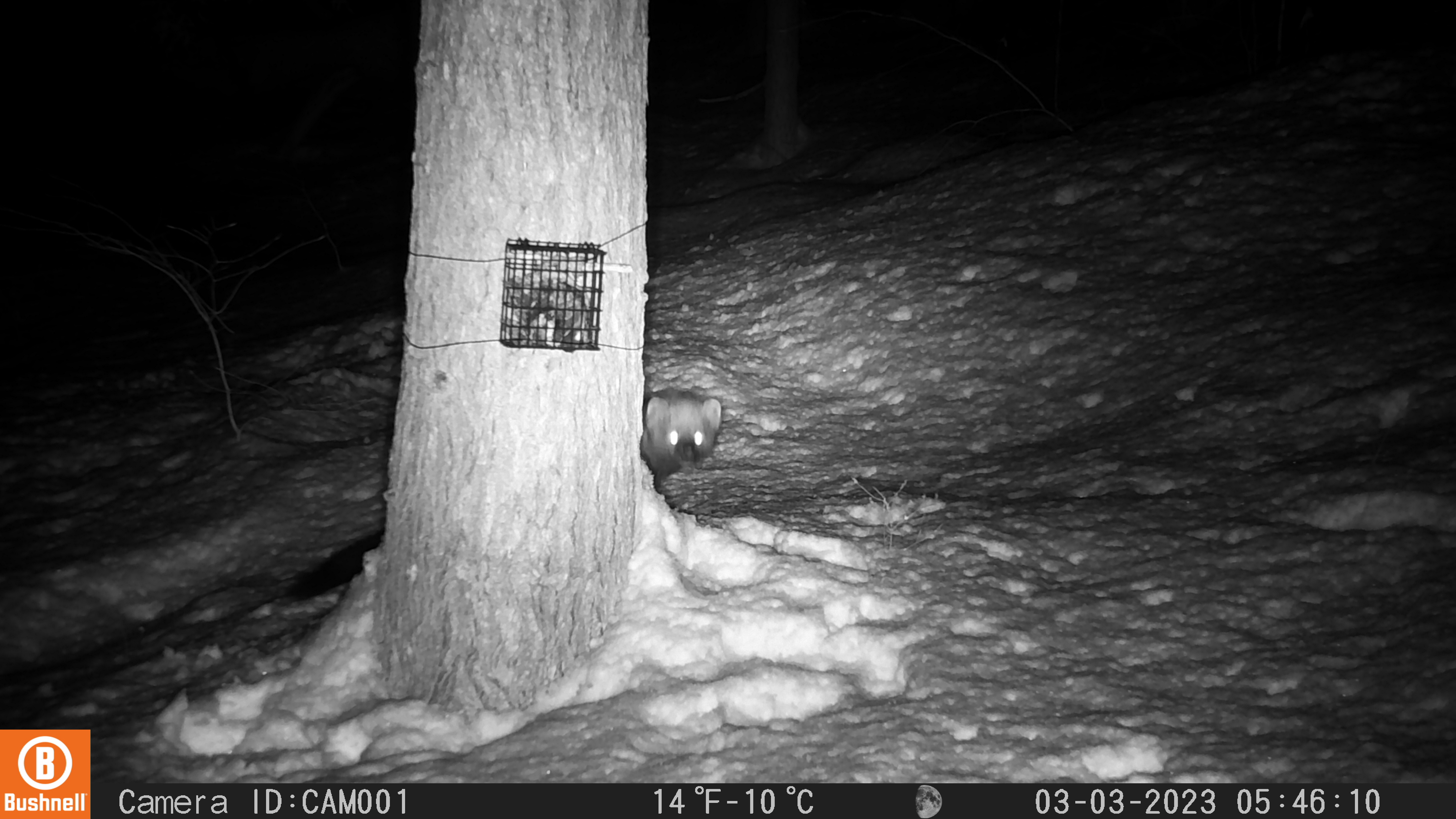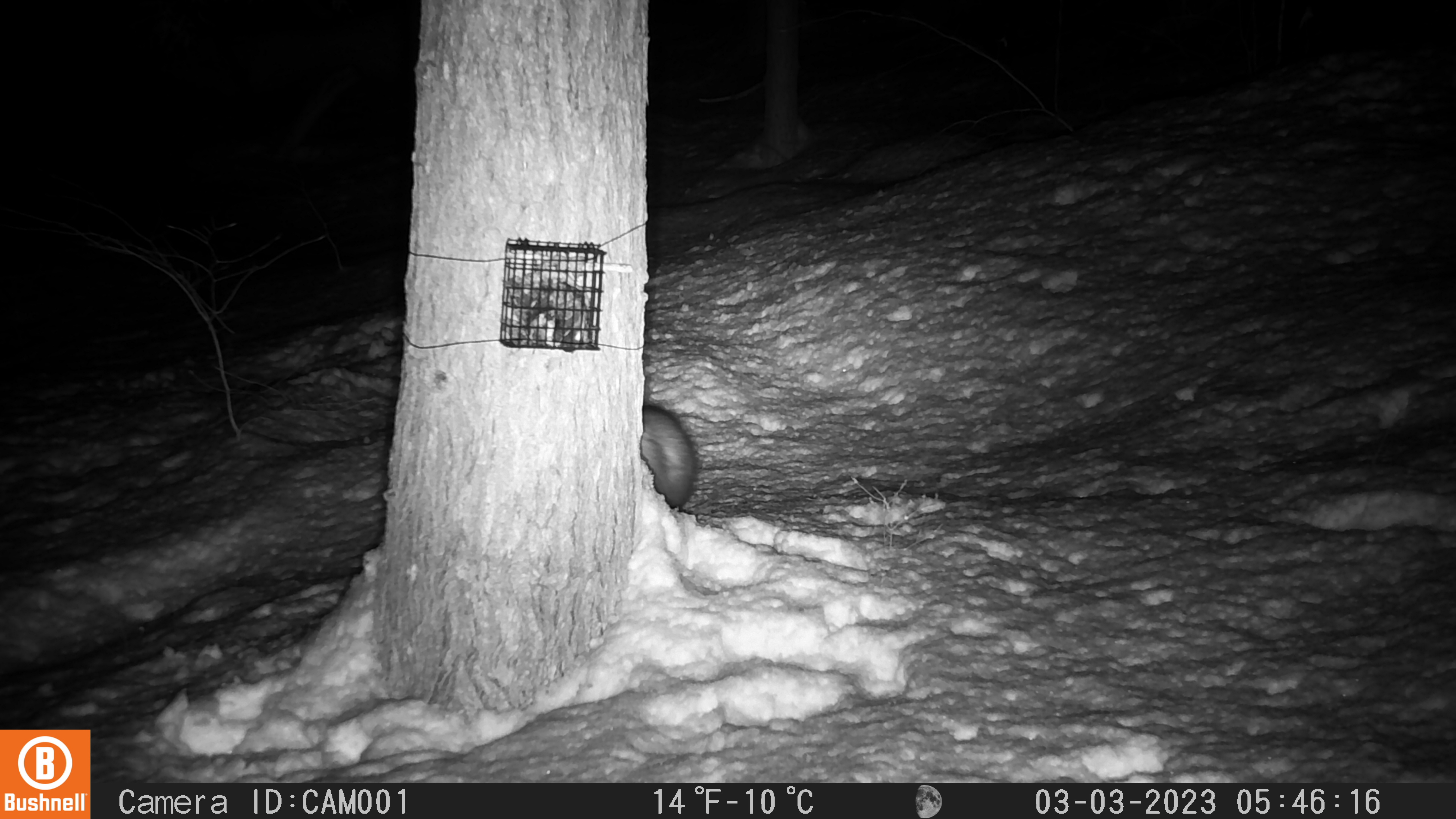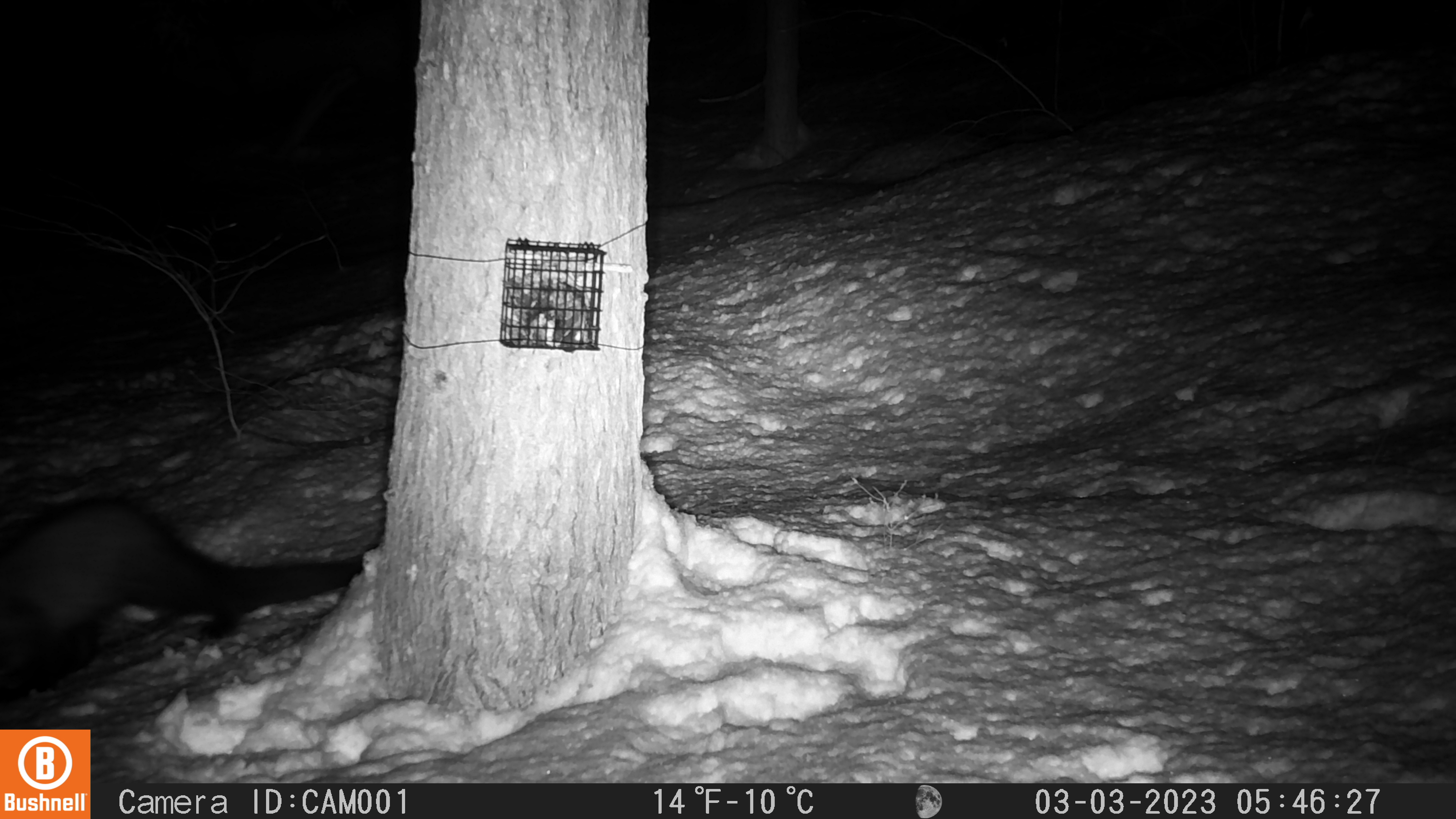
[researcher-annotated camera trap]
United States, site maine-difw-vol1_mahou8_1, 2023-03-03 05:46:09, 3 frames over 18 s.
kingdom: Animalia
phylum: Chordata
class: Mammalia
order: Carnivora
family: Mustelidae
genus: Pekania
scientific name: Pekania pennanti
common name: fisher